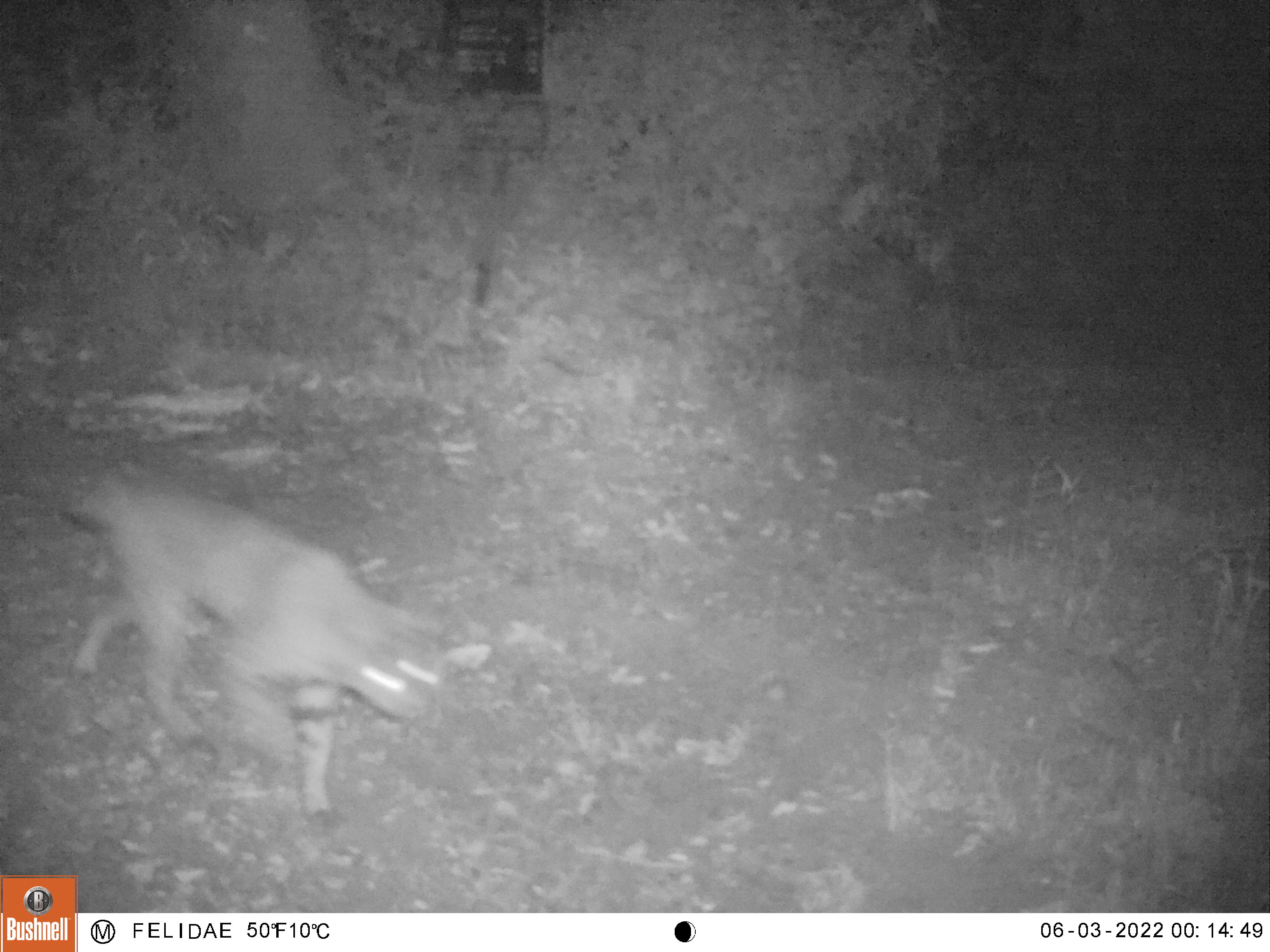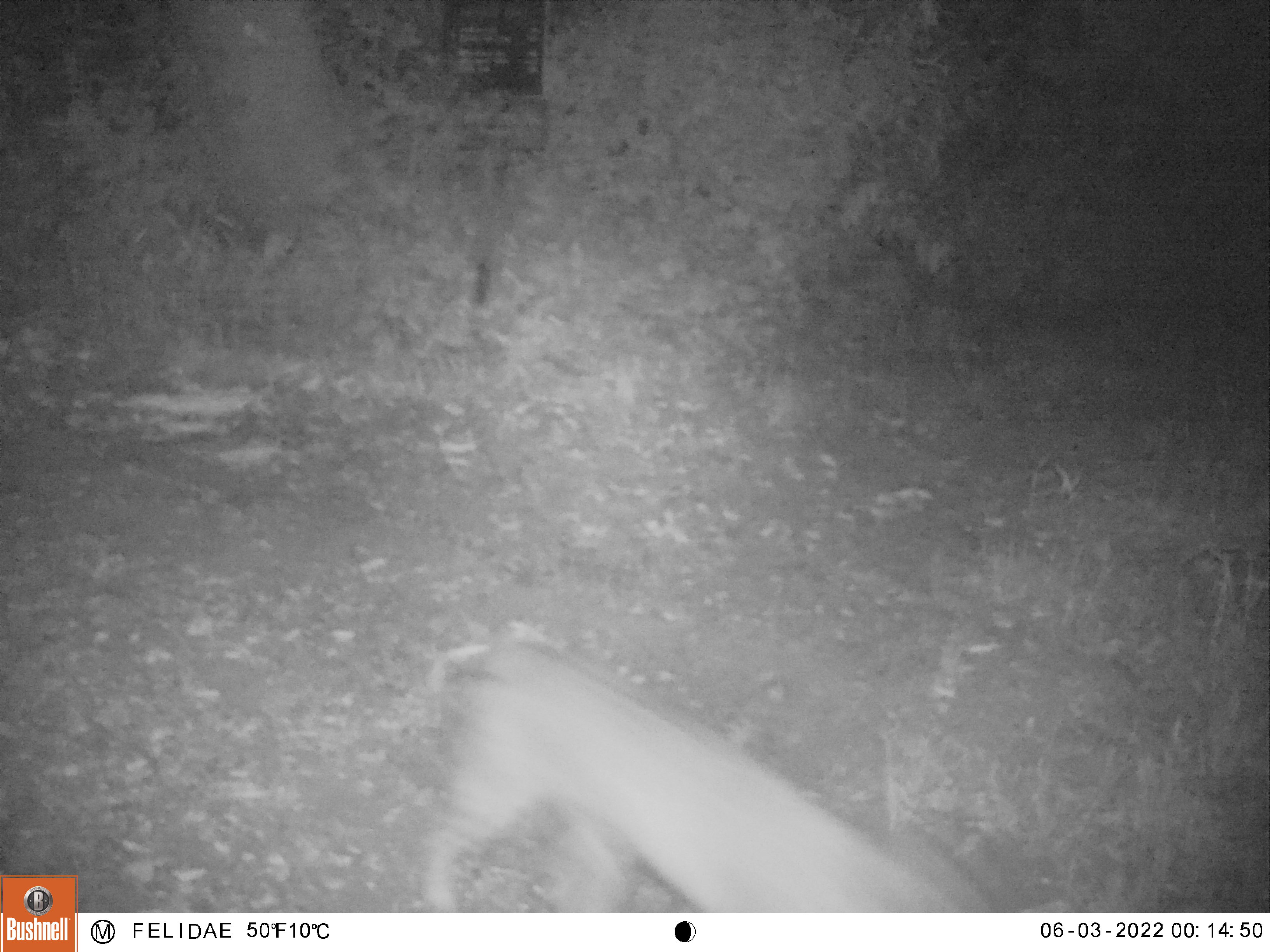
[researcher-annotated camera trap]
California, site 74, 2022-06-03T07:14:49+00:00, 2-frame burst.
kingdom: Animalia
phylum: Chordata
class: Mammalia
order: Carnivora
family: Felidae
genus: Lynx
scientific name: Lynx rufus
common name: bobcat